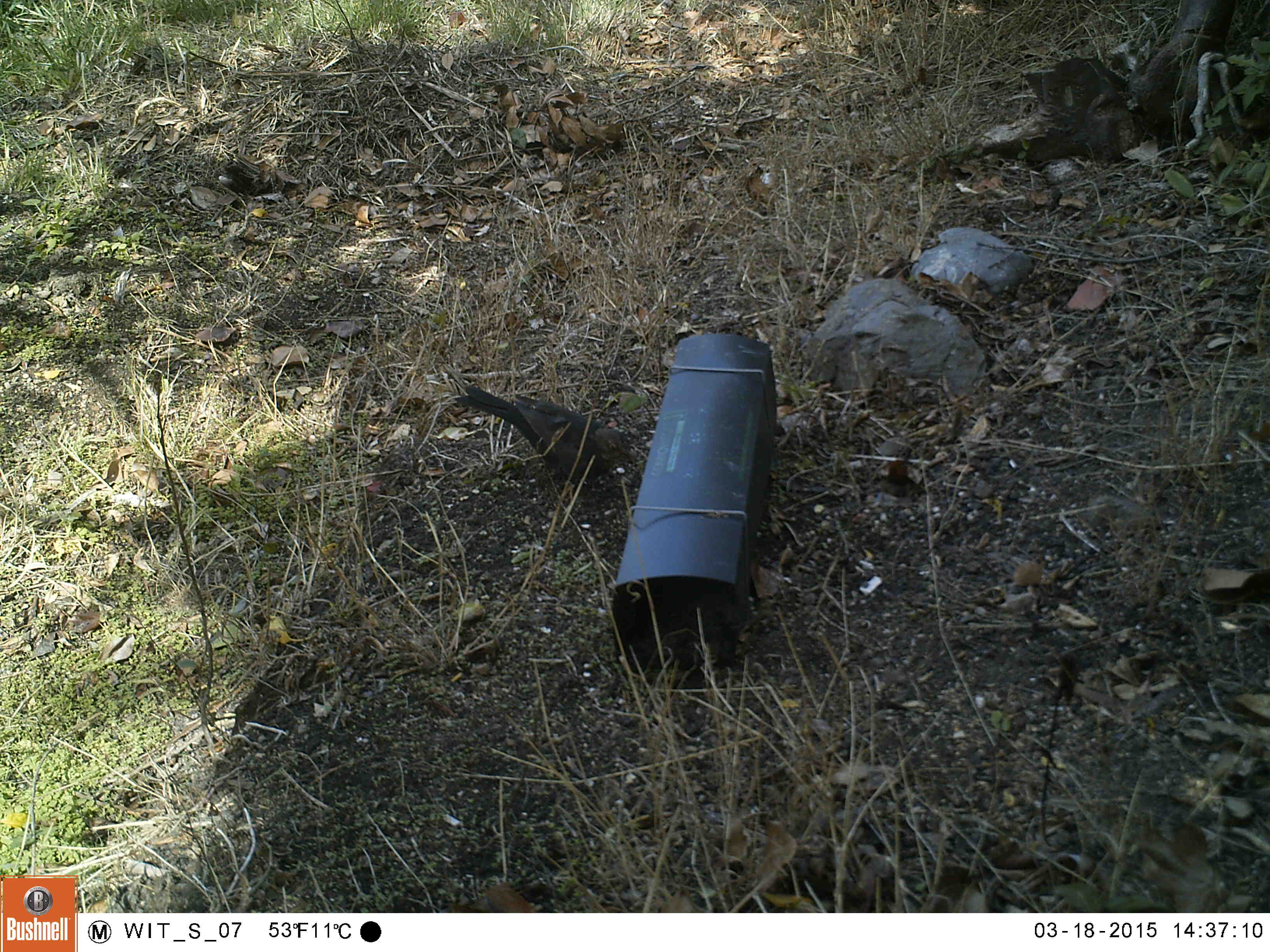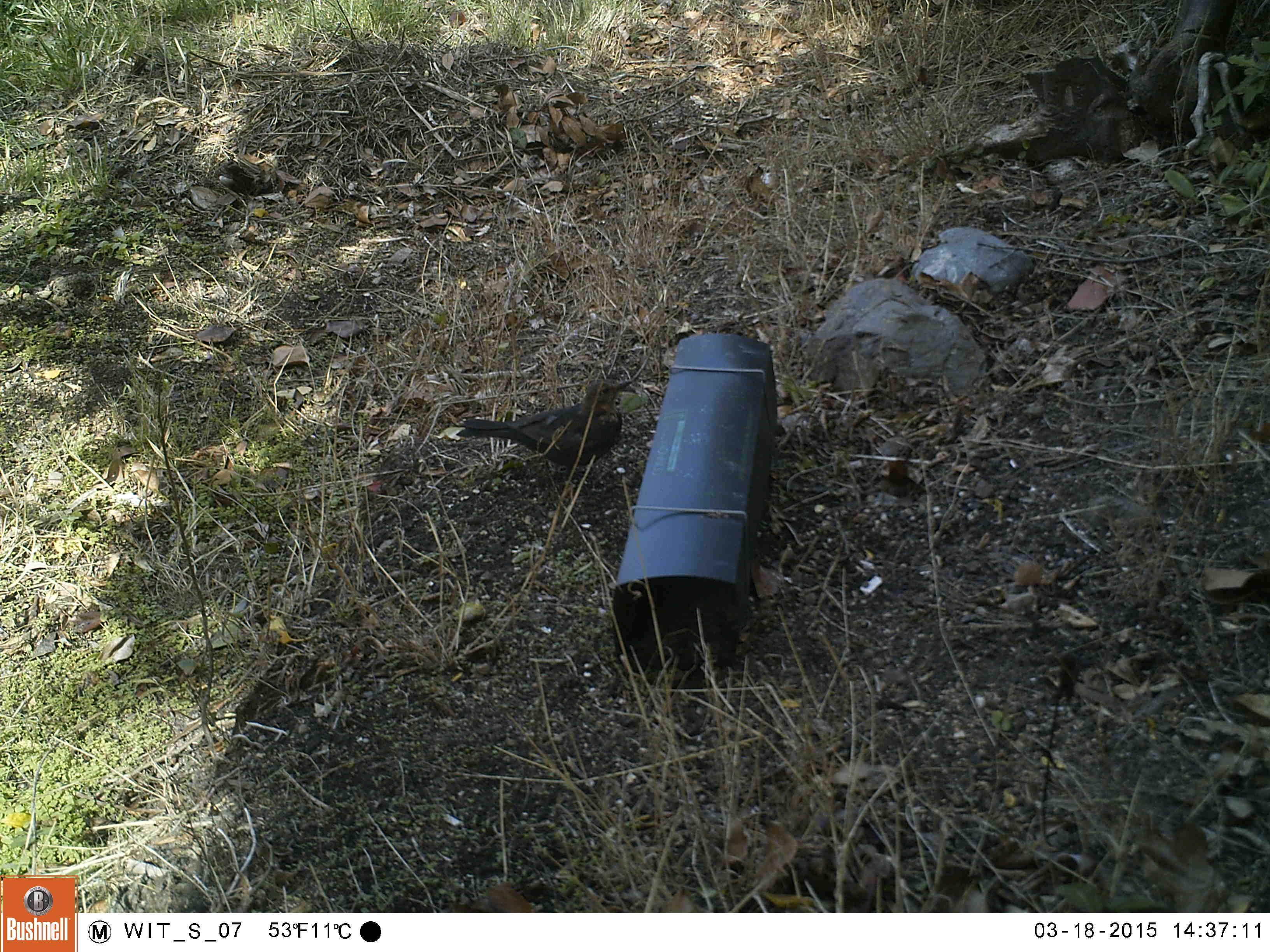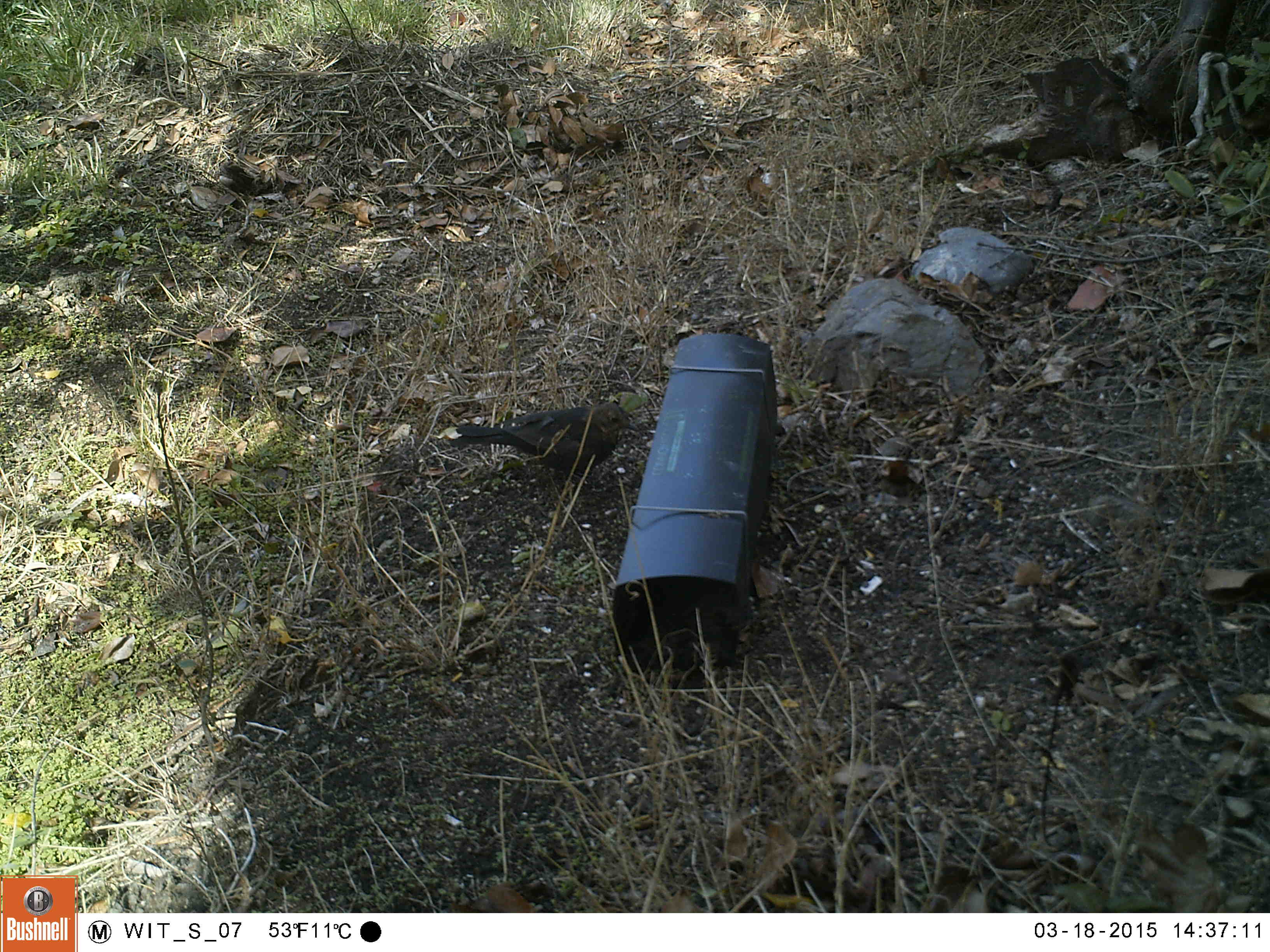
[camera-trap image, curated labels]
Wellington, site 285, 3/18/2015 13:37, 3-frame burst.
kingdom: Animalia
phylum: Chordata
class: Aves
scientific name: Aves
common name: bird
Bird (Aves).